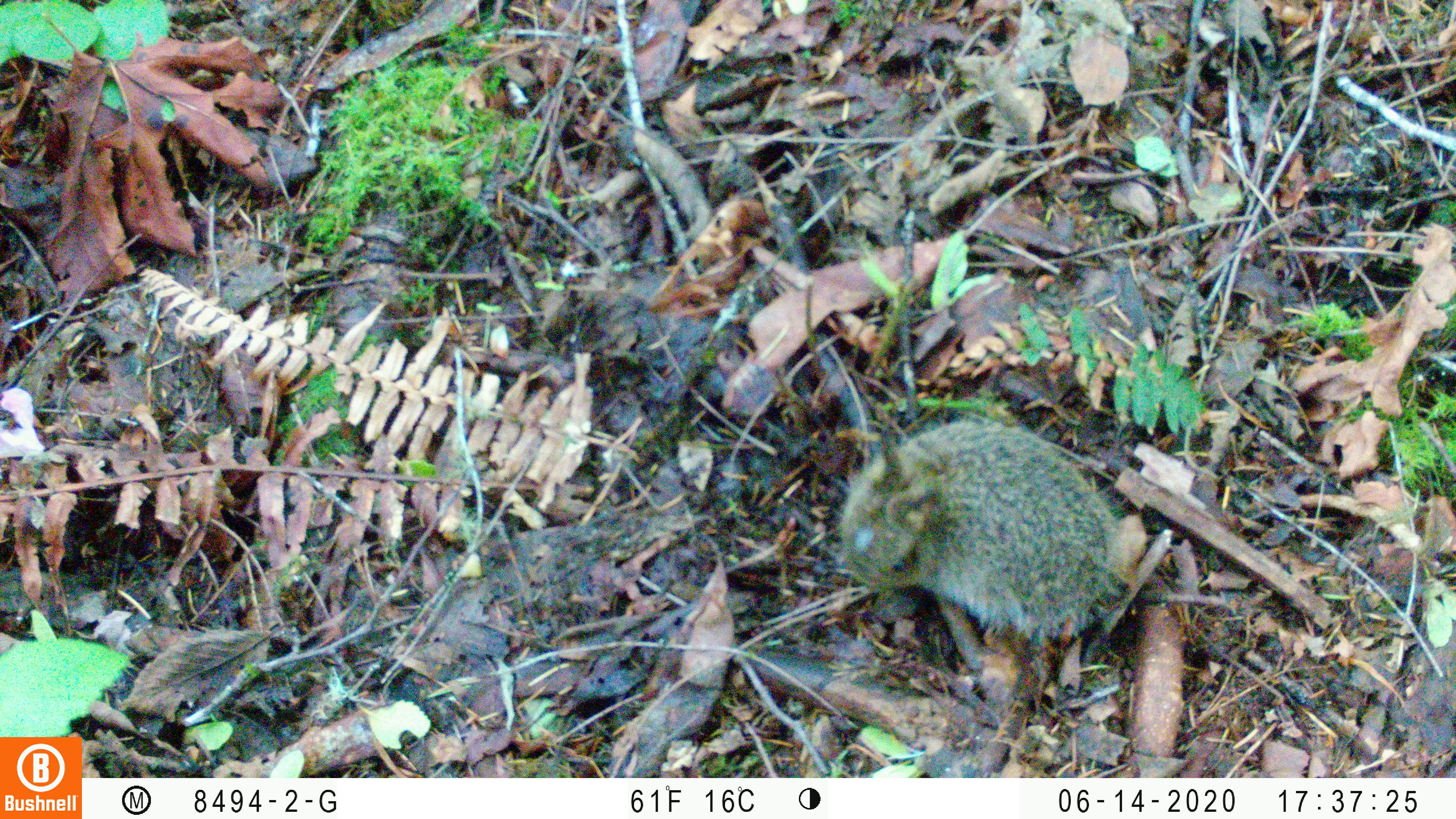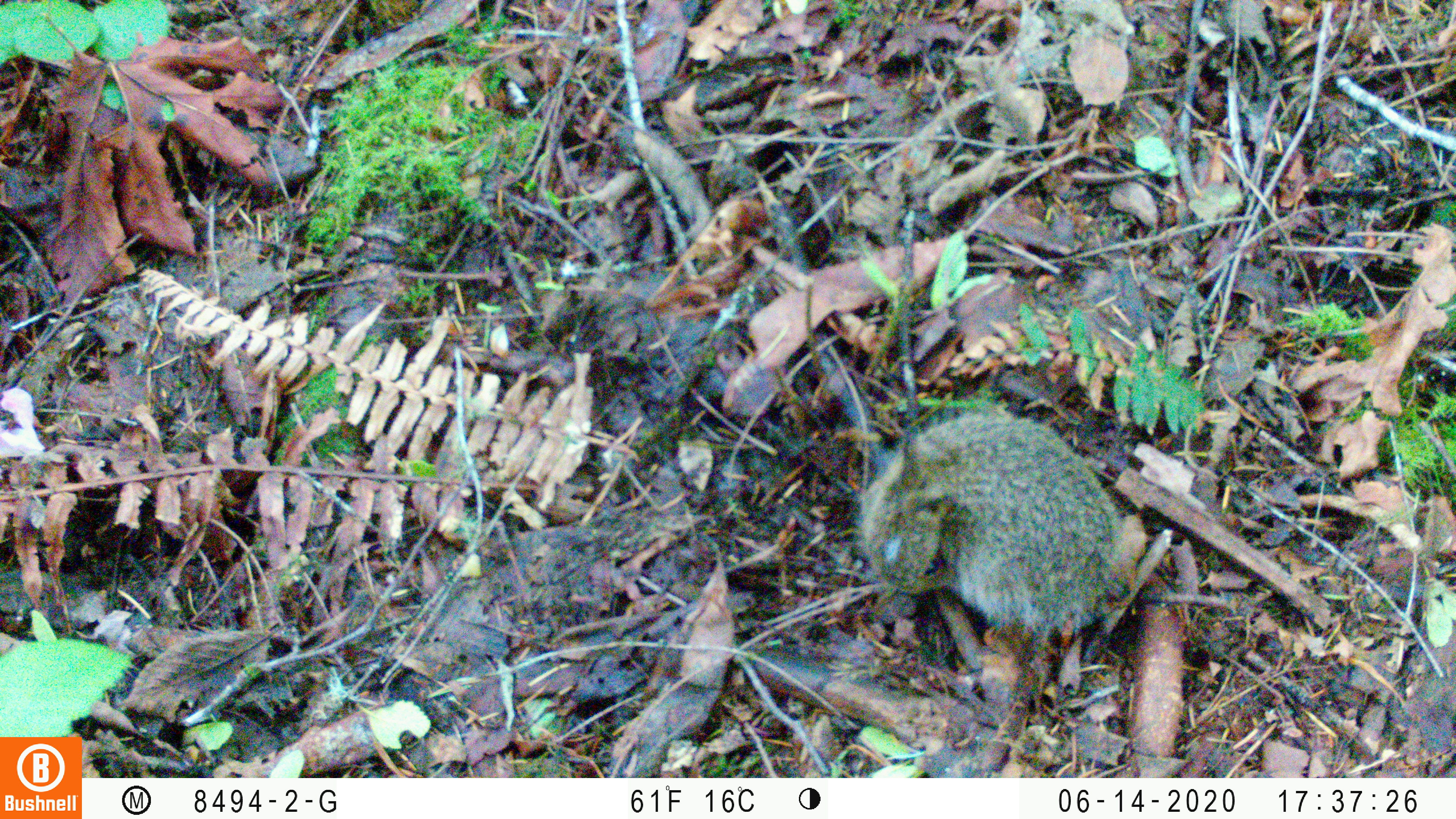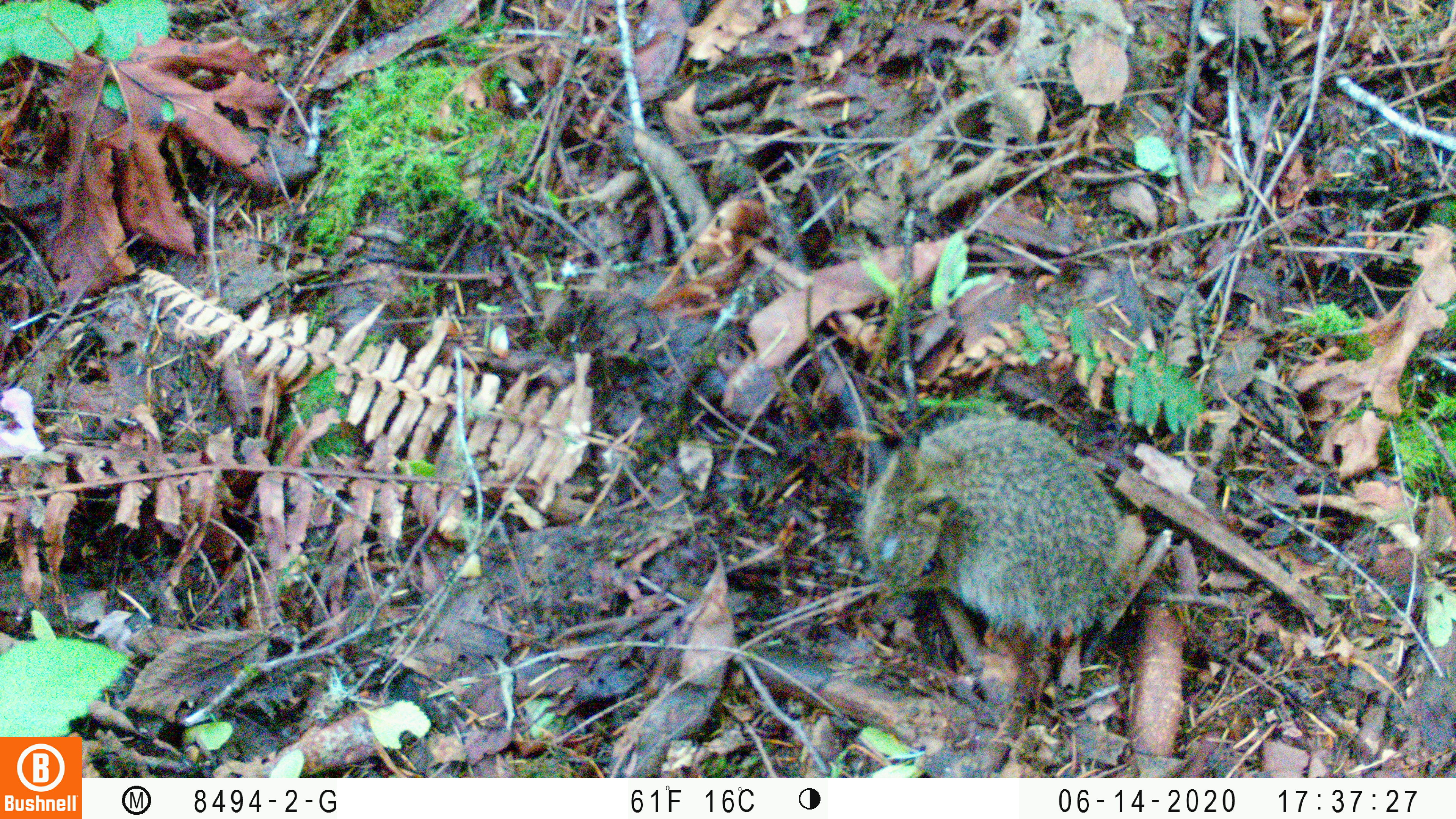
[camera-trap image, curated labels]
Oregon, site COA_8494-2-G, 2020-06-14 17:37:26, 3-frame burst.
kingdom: Animalia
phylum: Chordata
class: Mammalia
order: Lagomorpha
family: Leporidae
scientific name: Leporidae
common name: hares and rabbits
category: leporidae family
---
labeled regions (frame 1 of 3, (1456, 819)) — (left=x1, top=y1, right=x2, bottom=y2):
leporidae family: (left=836, top=410, right=1121, bottom=642)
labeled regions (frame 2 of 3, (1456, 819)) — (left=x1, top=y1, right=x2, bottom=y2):
leporidae family: (left=854, top=406, right=1123, bottom=660)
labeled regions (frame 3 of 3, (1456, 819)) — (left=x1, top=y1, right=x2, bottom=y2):
leporidae family: (left=860, top=414, right=1125, bottom=642)